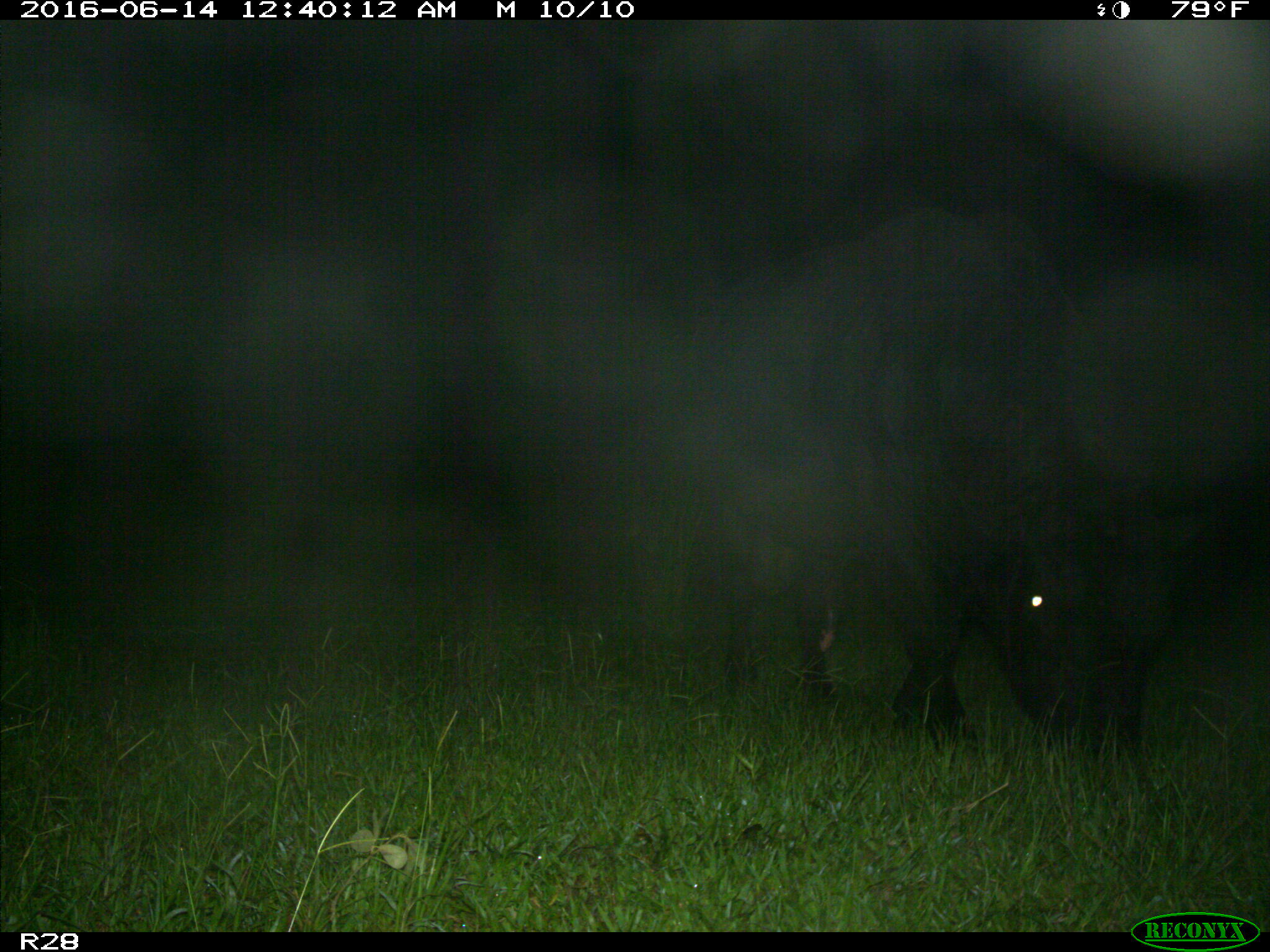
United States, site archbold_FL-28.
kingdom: Animalia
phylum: Chordata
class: Mammalia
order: Artiodactyla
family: Bovidae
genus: Bos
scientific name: Bos taurus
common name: domestic cow